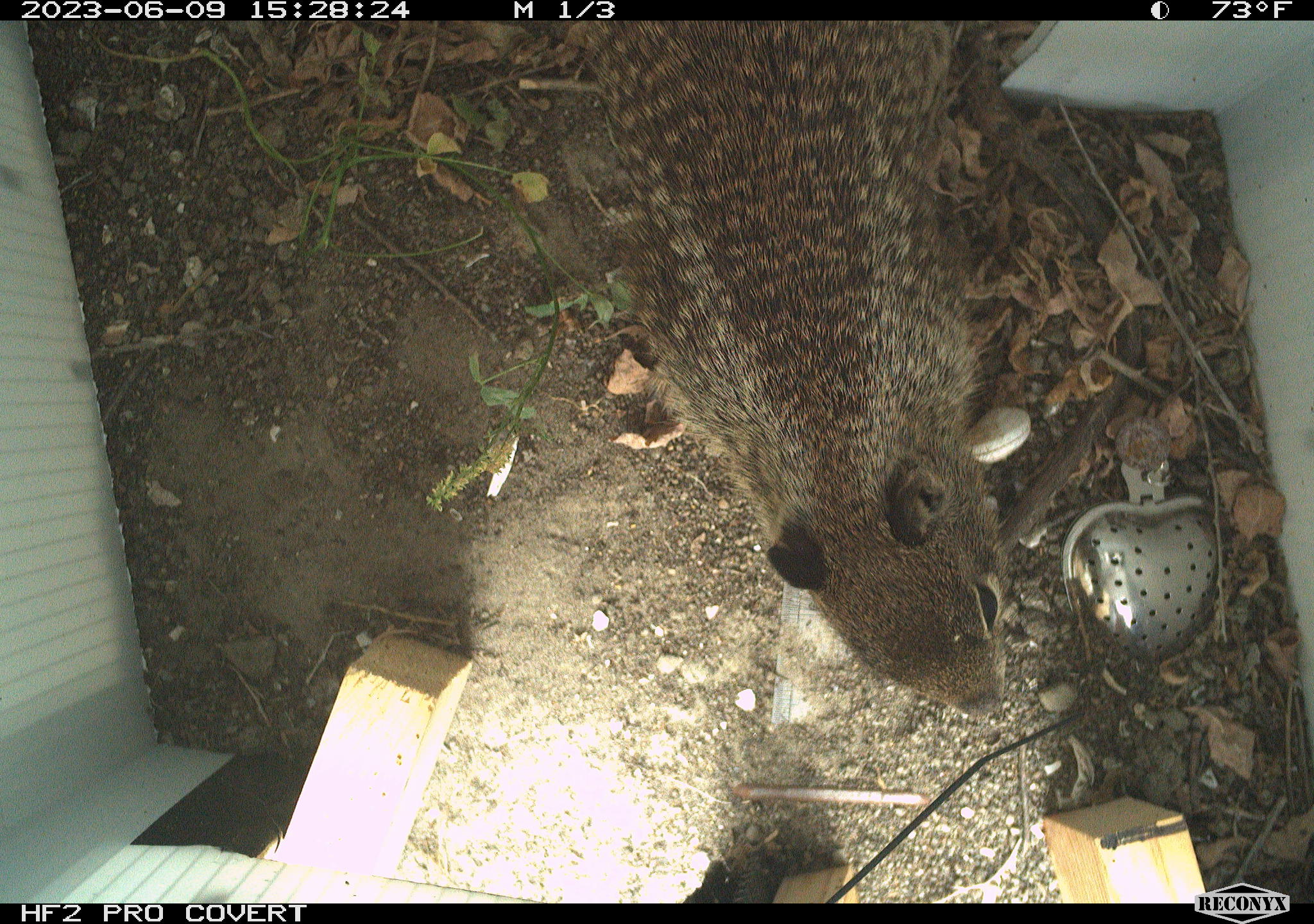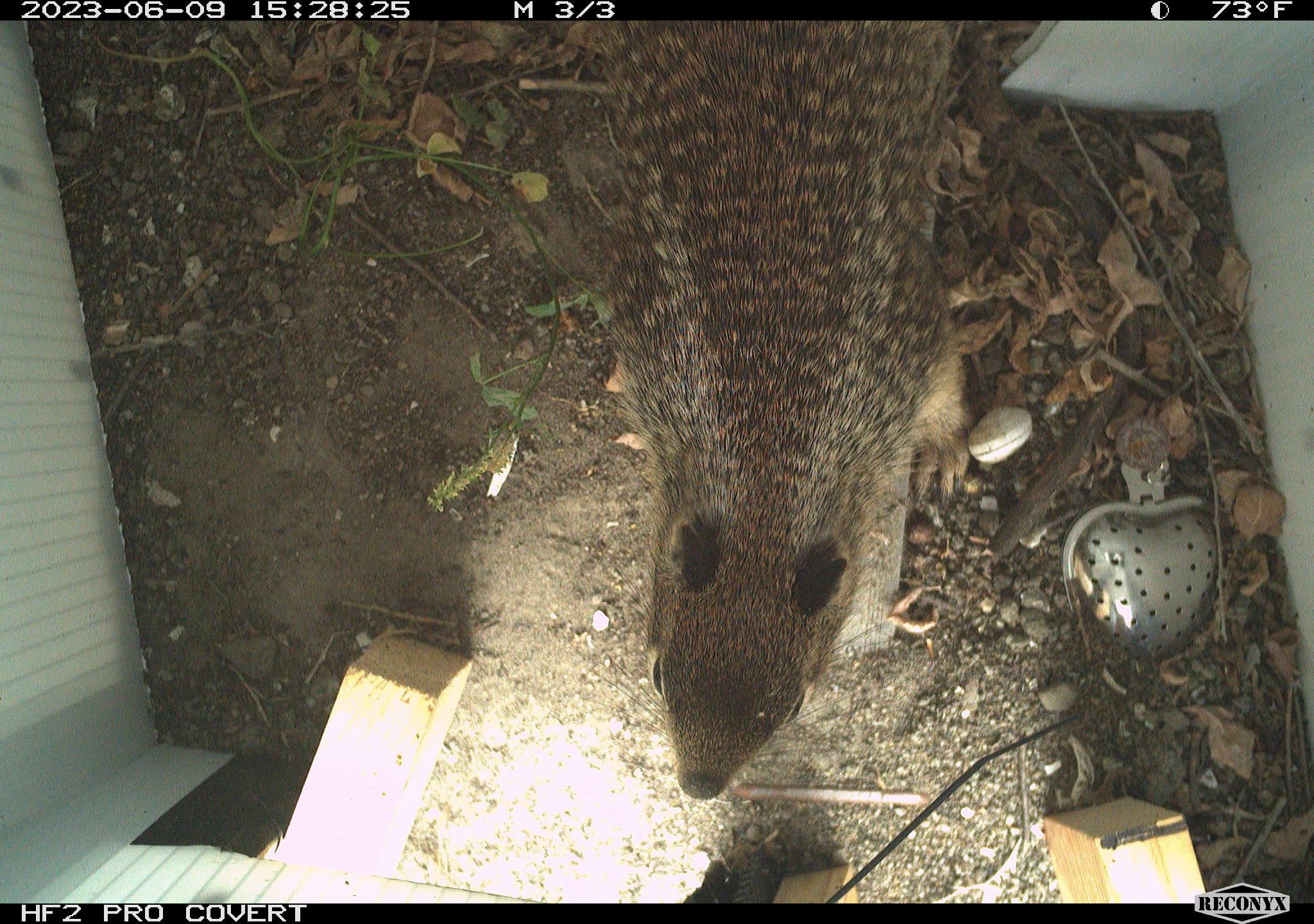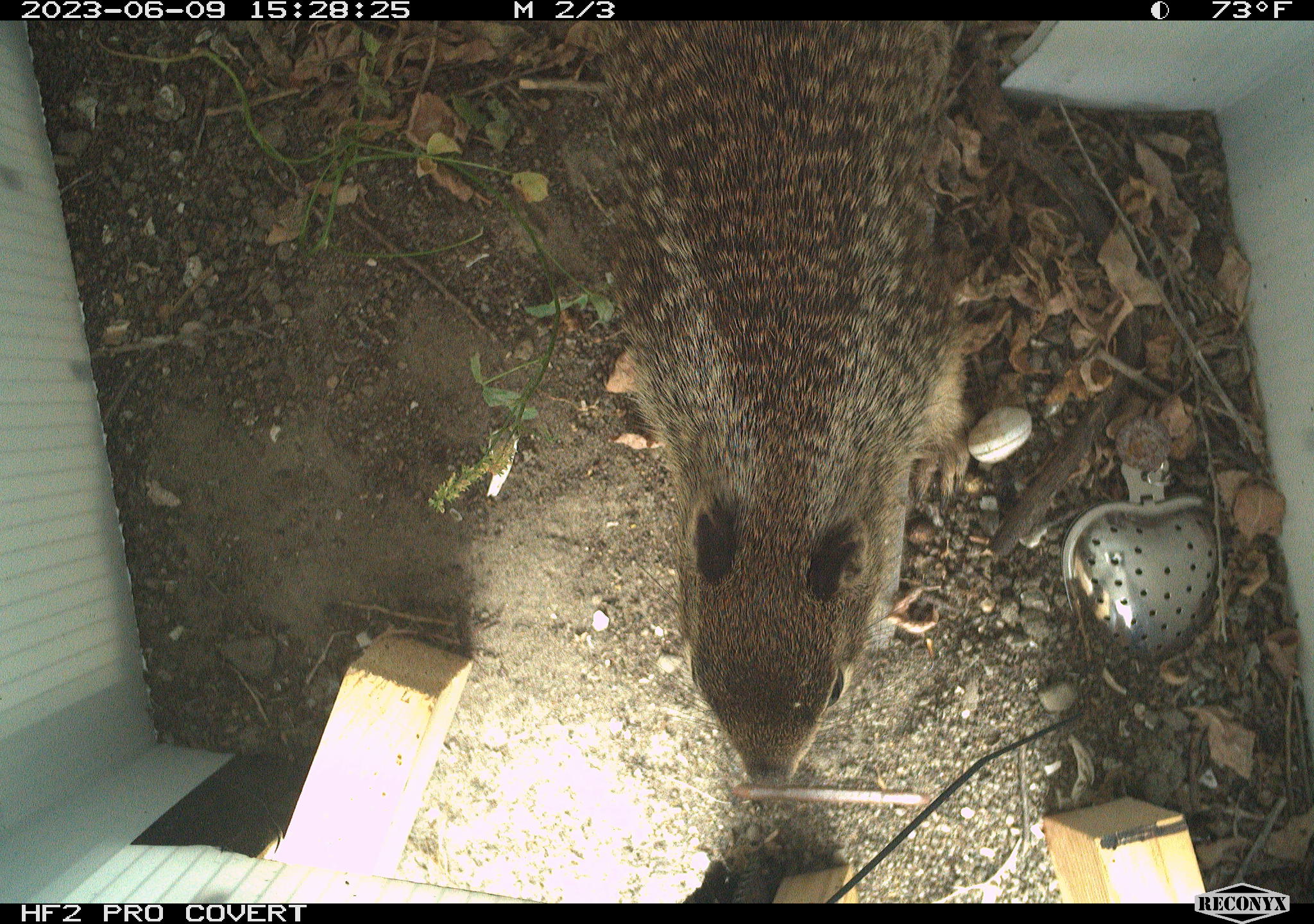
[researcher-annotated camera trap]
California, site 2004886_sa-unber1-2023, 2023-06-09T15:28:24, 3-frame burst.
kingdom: Animalia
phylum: Chordata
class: Mammalia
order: Rodentia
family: Sciuridae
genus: Otospermophilus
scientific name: Otospermophilus beecheyi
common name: california ground squirrel